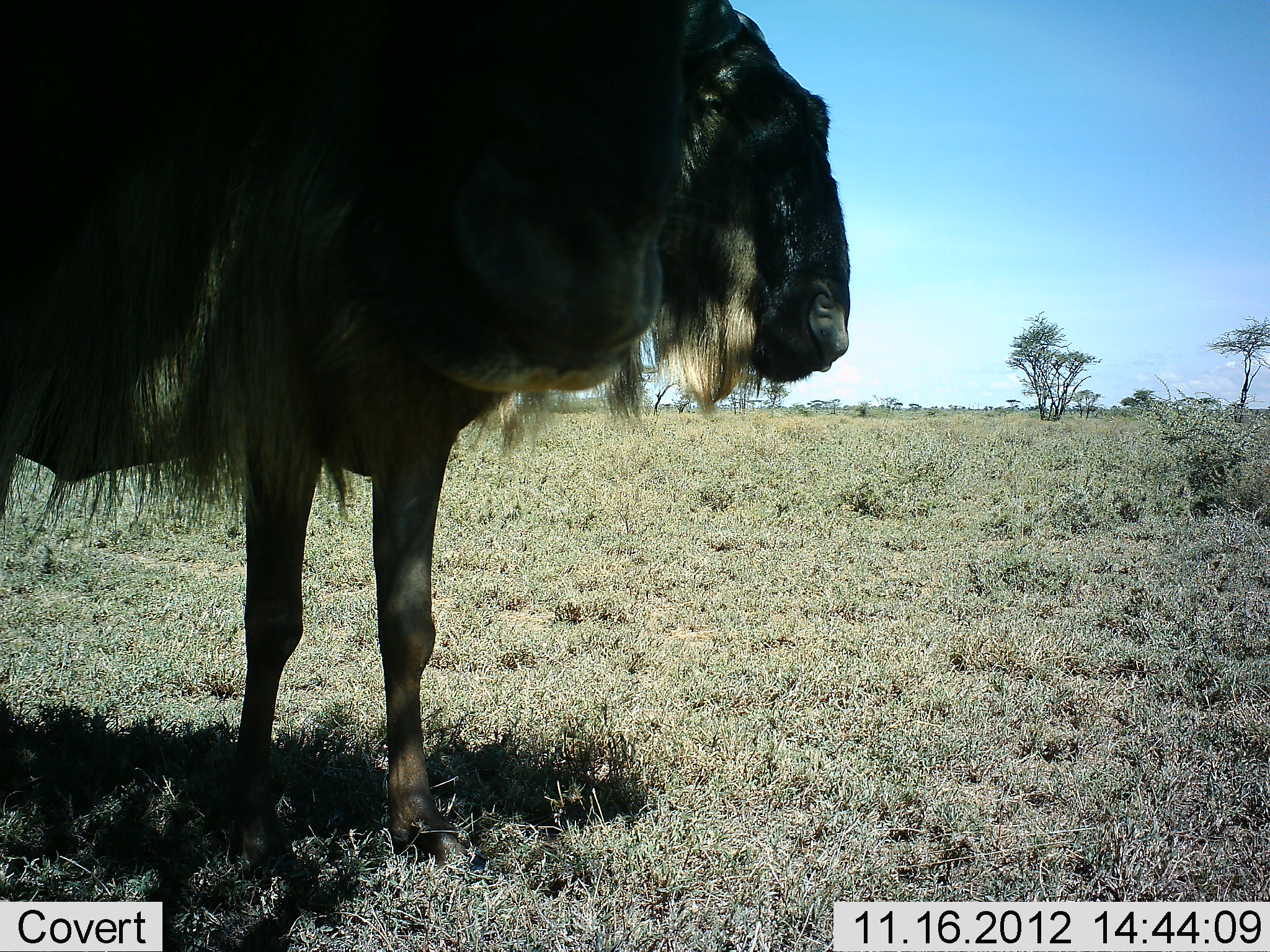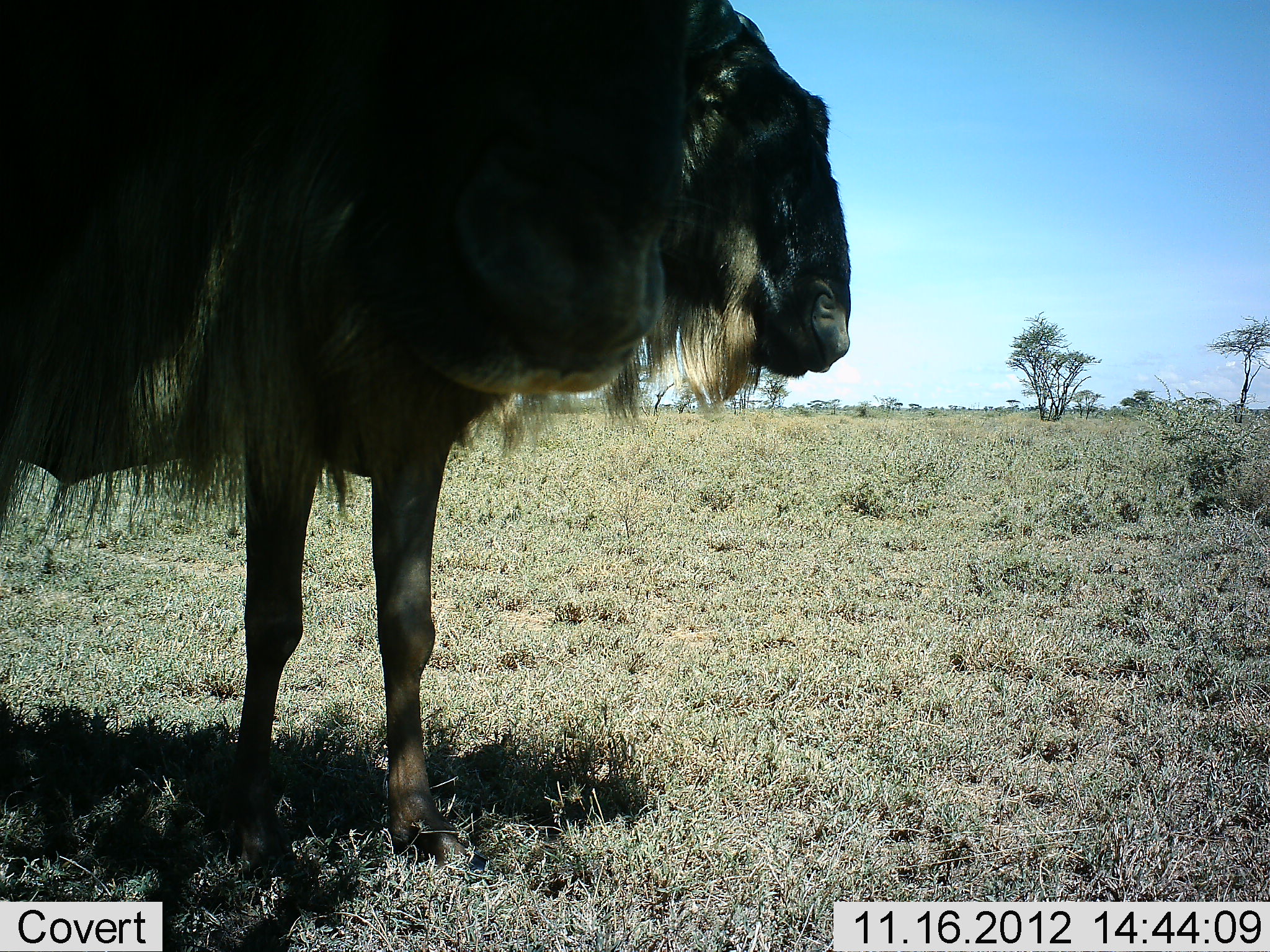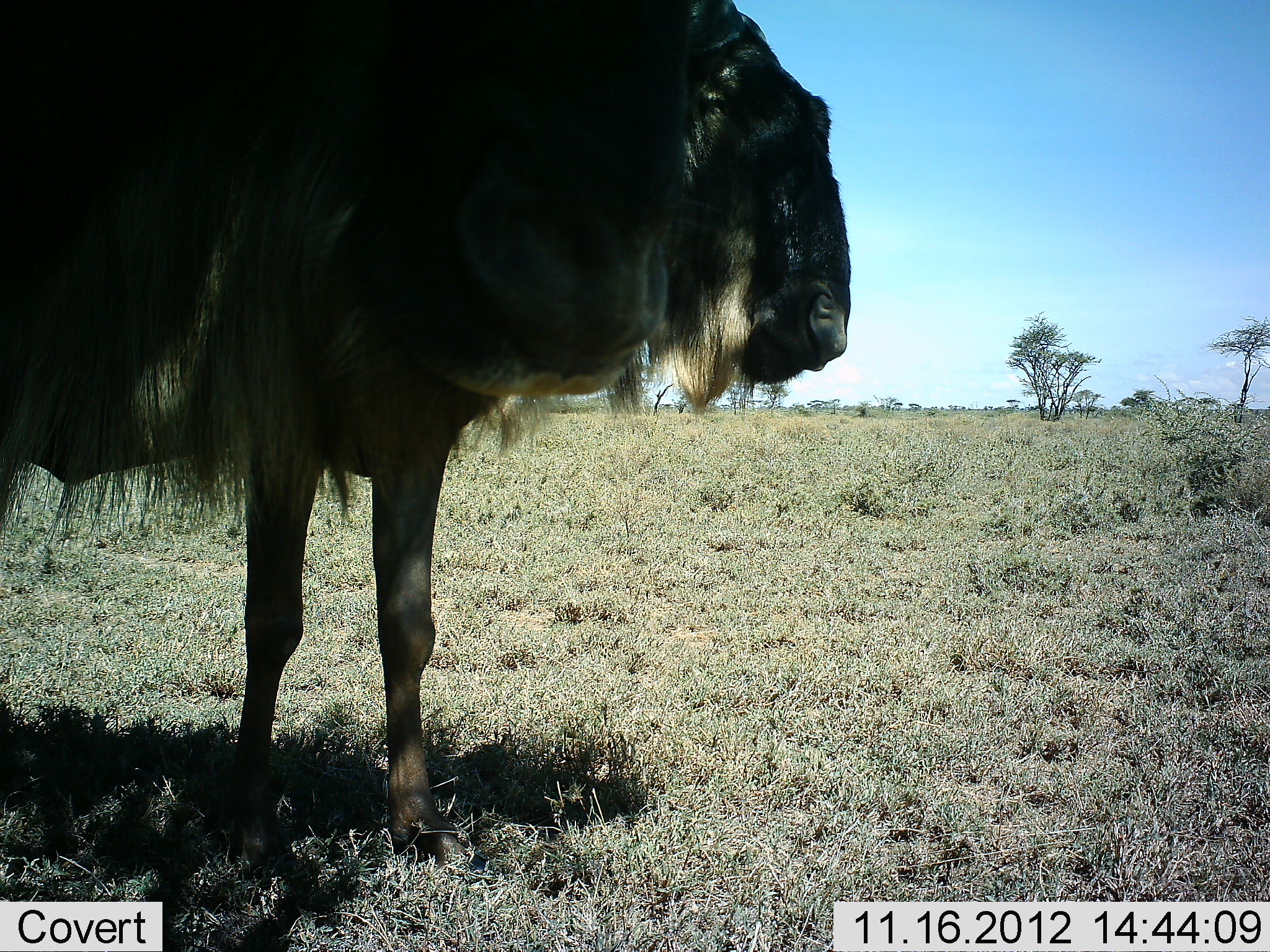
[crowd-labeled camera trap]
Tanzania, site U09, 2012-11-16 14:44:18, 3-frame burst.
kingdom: Animalia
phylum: Chordata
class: Mammalia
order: Artiodactyla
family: Bovidae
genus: Connochaetes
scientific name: Connochaetes taurinus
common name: blue wildebeest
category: wildebeest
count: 2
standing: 70%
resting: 0%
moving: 0%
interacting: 0%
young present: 0%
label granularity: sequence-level